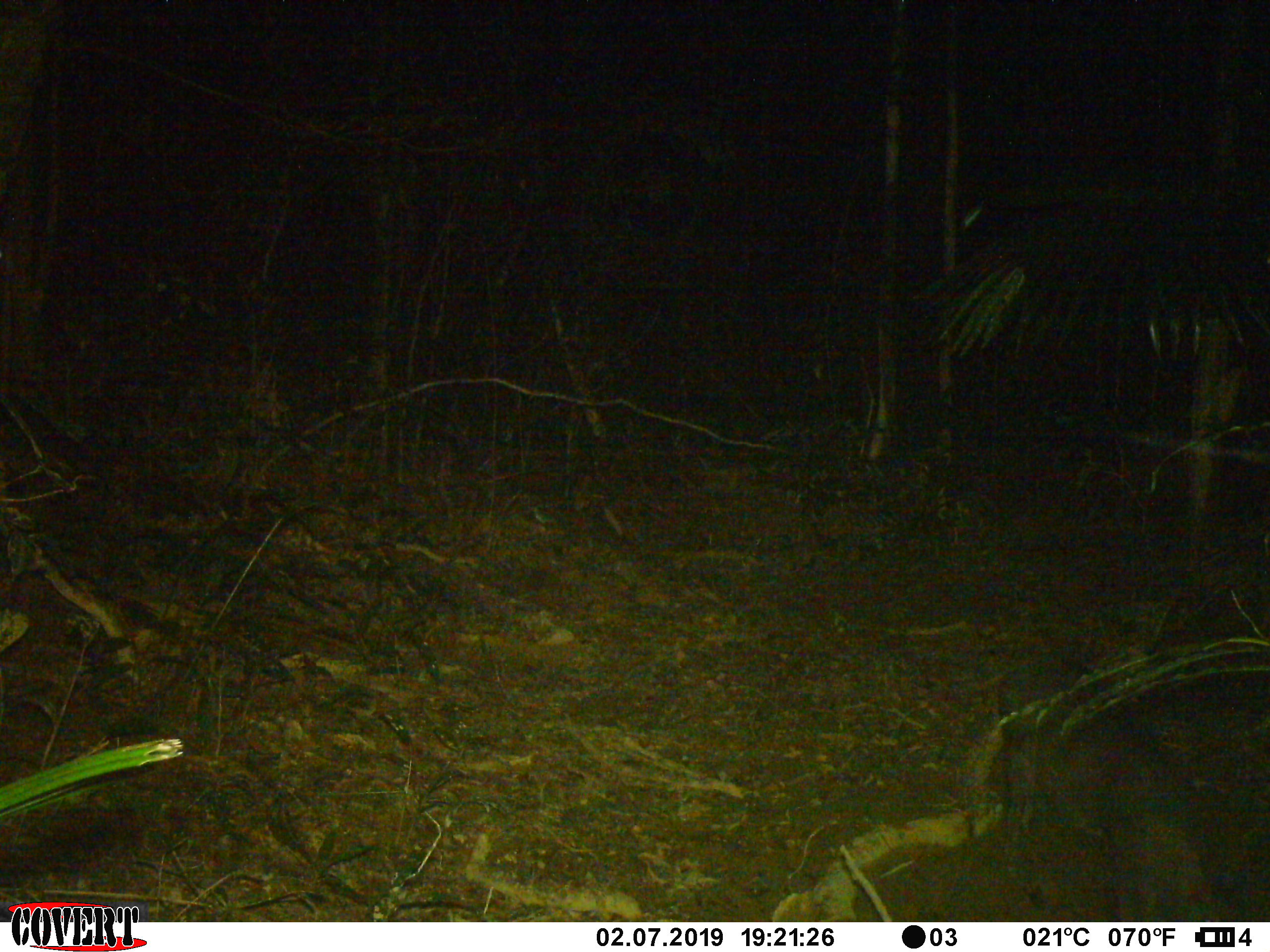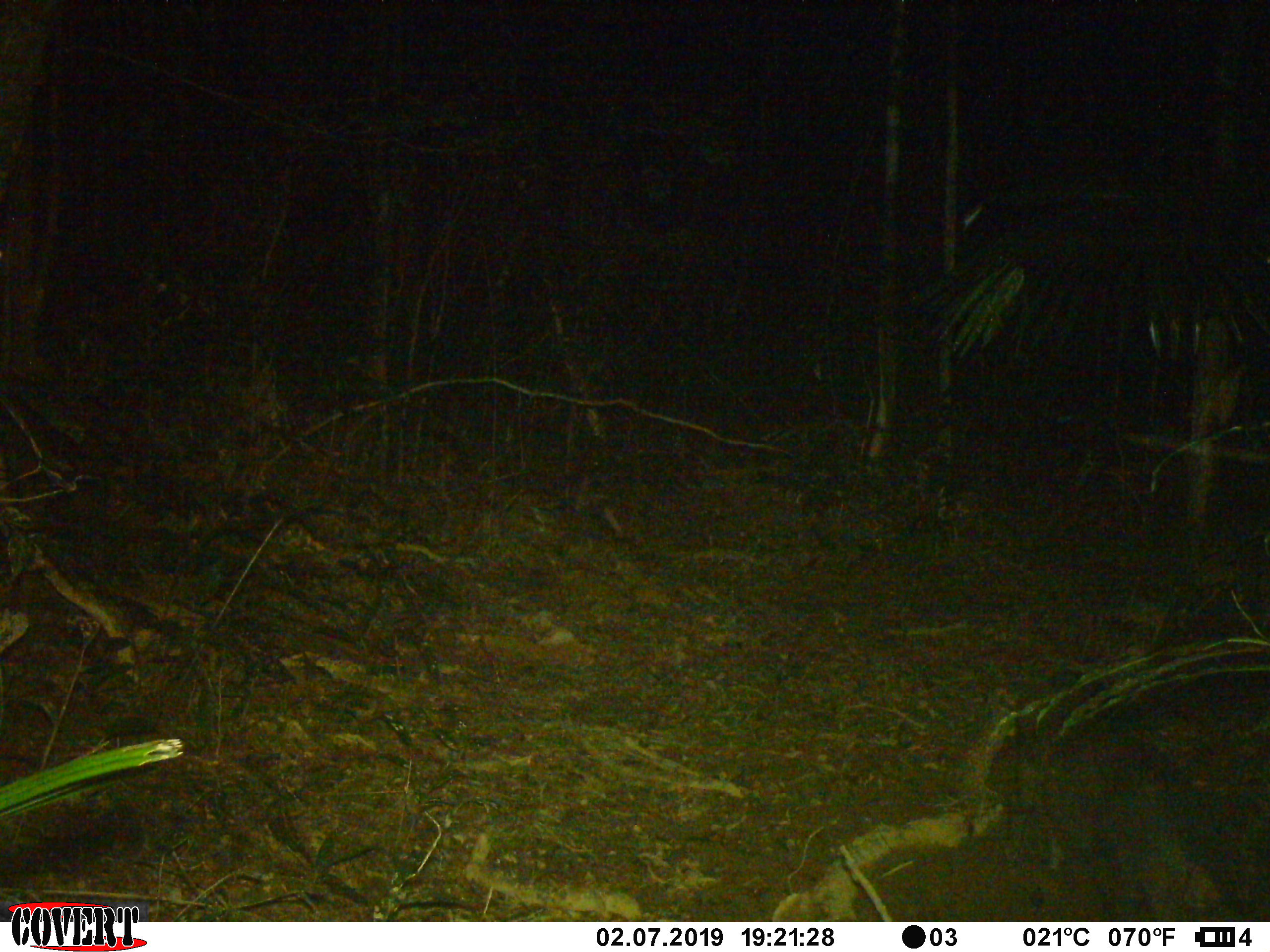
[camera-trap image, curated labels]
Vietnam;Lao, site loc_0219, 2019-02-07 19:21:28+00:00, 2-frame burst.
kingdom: Animalia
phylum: Chordata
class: Mammalia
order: Artiodactyla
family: Suidae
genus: Sus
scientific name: Sus scrofa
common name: eurasian wild pig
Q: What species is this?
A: Eurasian wild pig (Sus scrofa).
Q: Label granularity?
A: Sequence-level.